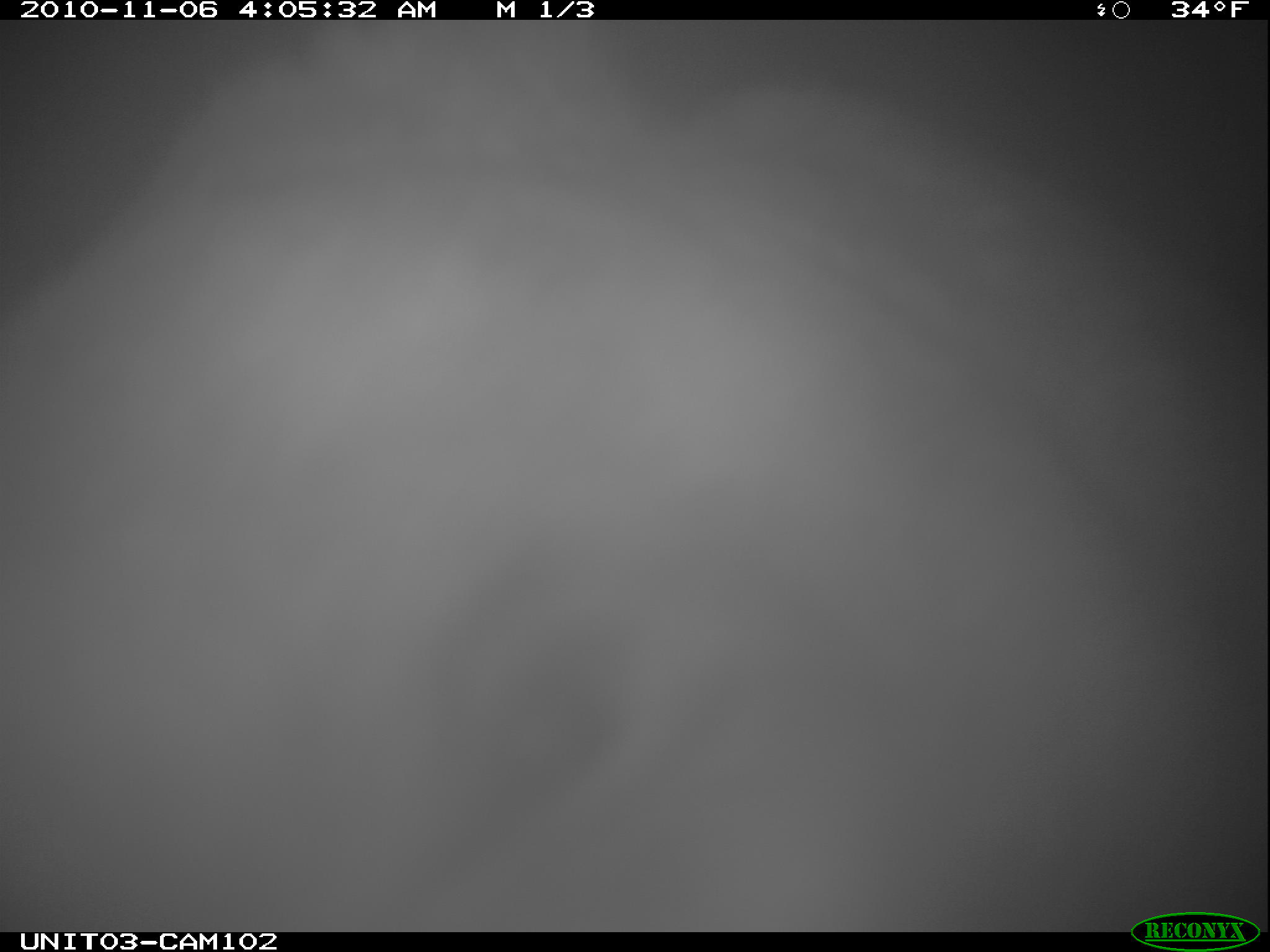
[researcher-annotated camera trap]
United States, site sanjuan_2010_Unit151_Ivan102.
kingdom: Animalia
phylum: Chordata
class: Mammalia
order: Carnivora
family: Ursidae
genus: Ursus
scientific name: Ursus americanus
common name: american black bear